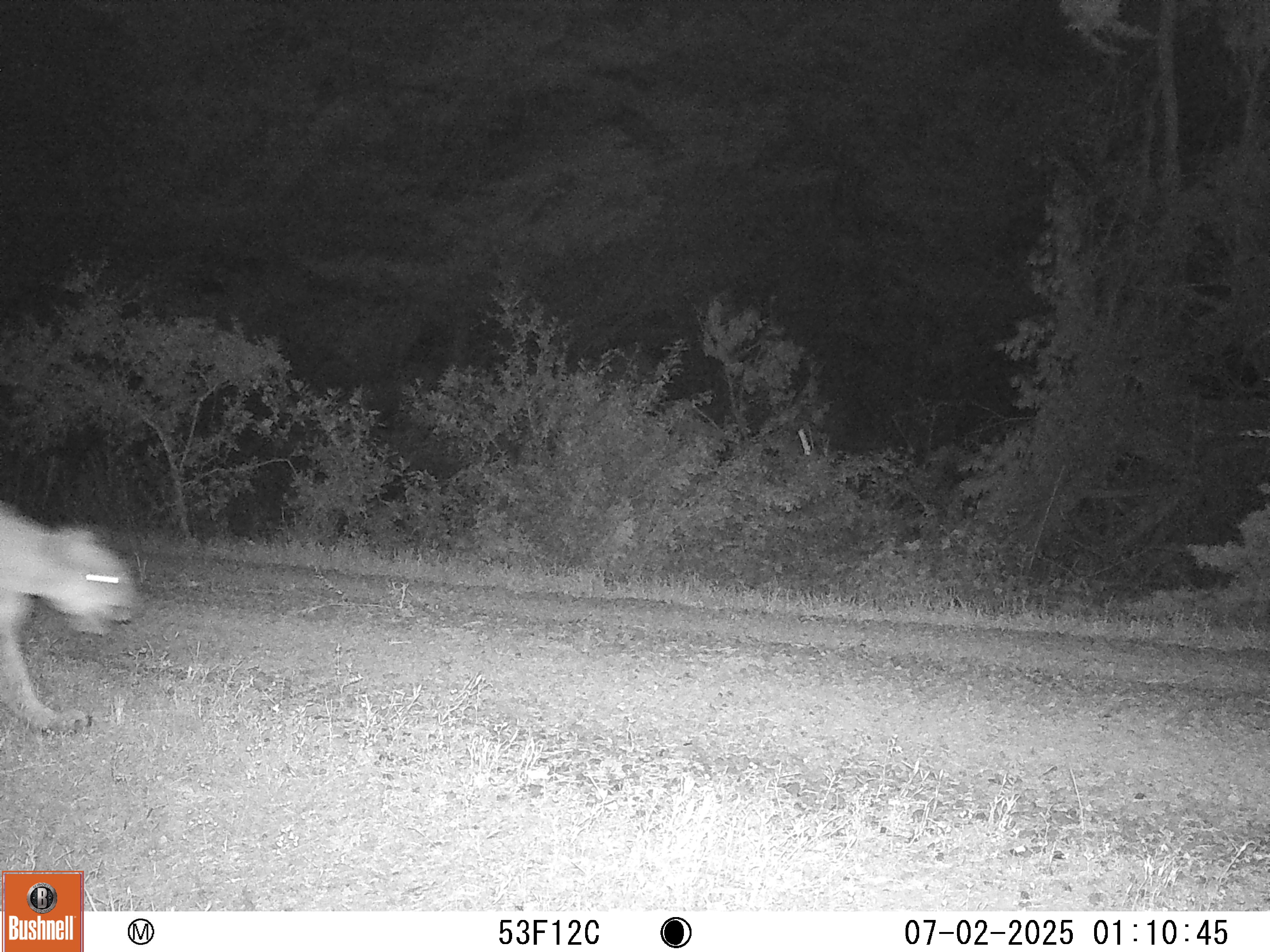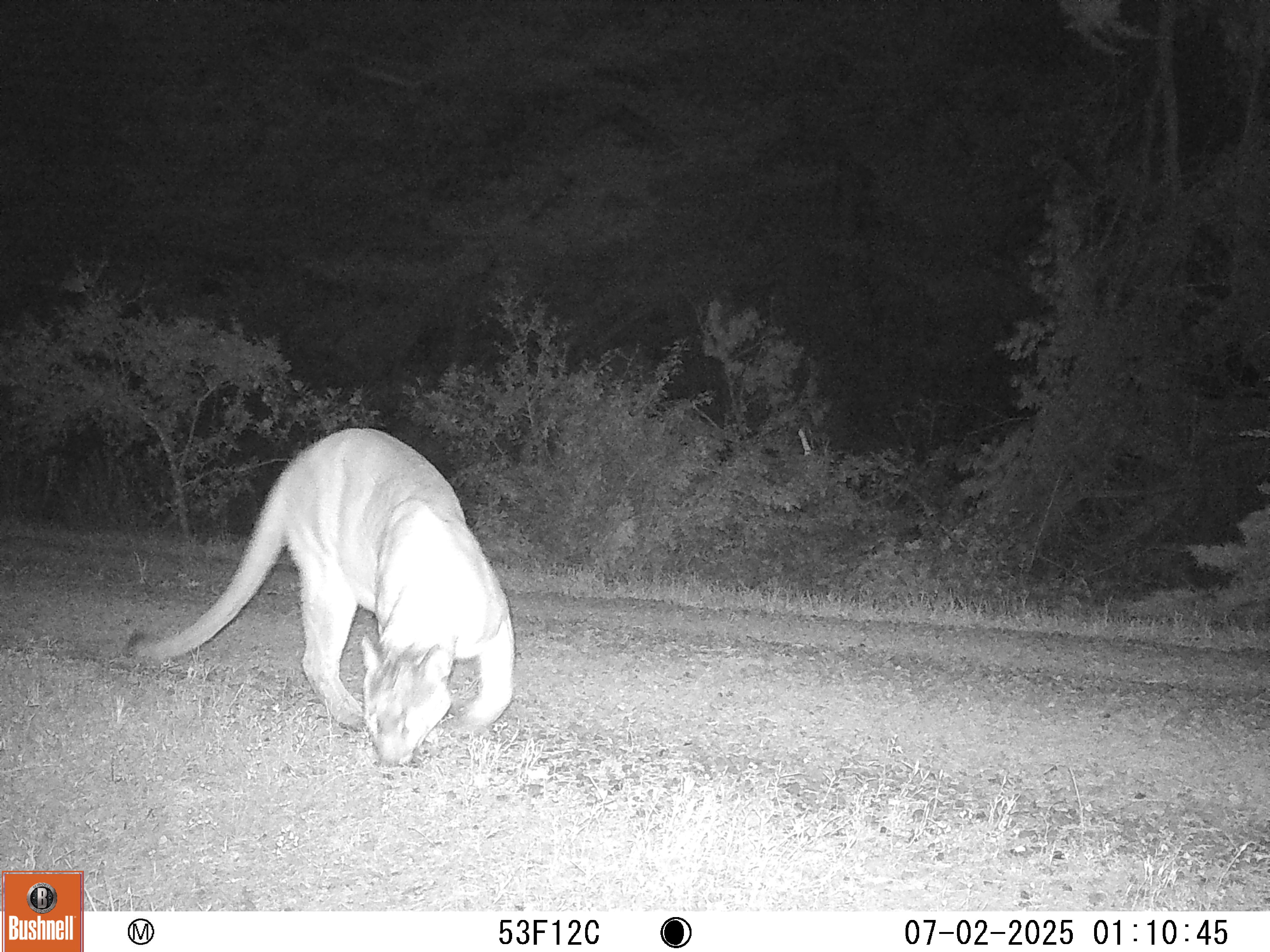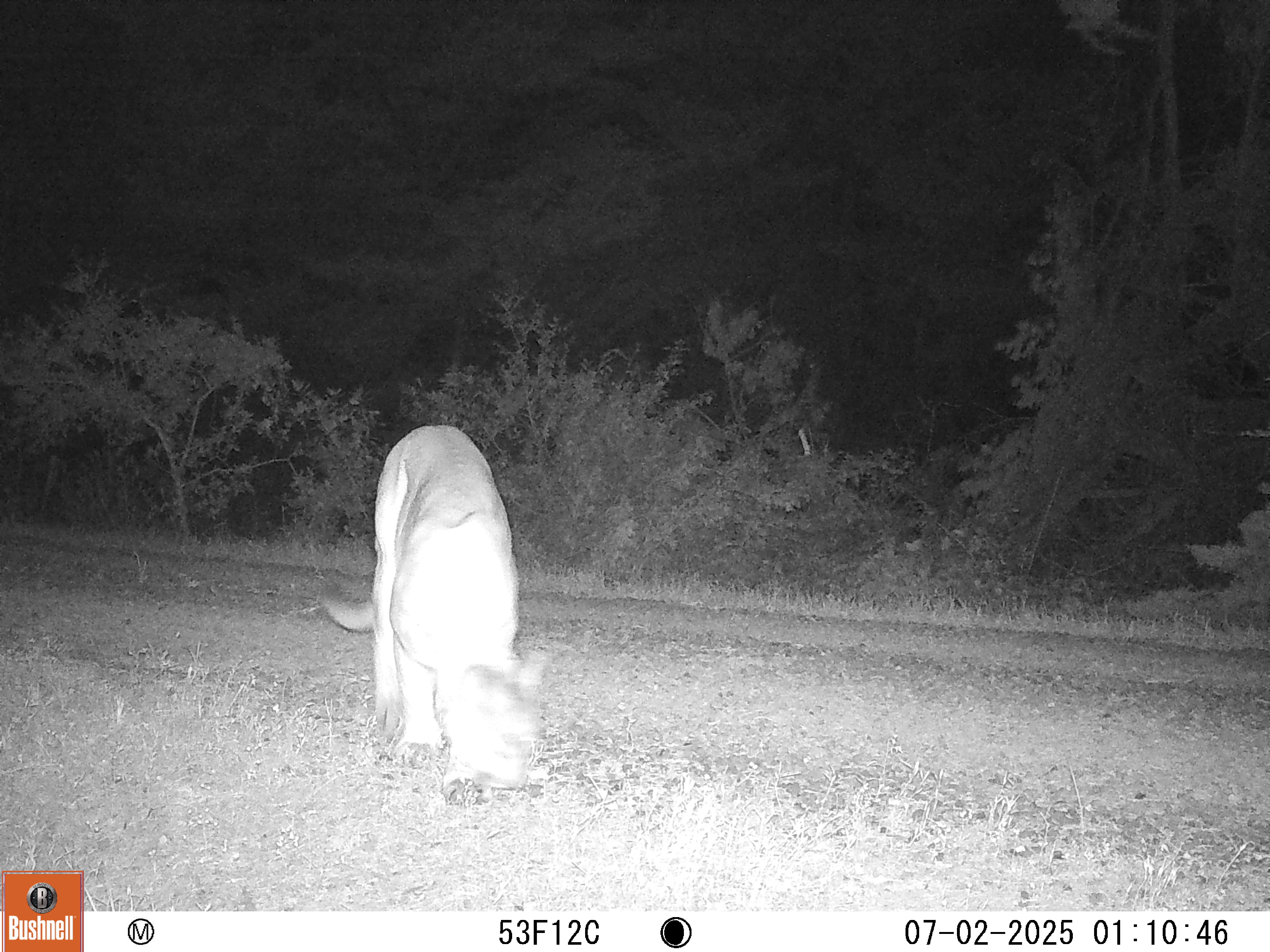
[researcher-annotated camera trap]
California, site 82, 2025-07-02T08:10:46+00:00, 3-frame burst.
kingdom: Animalia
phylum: Chordata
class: Mammalia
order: Carnivora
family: Felidae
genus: Puma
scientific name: Puma concolor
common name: puma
Puma (Puma concolor).